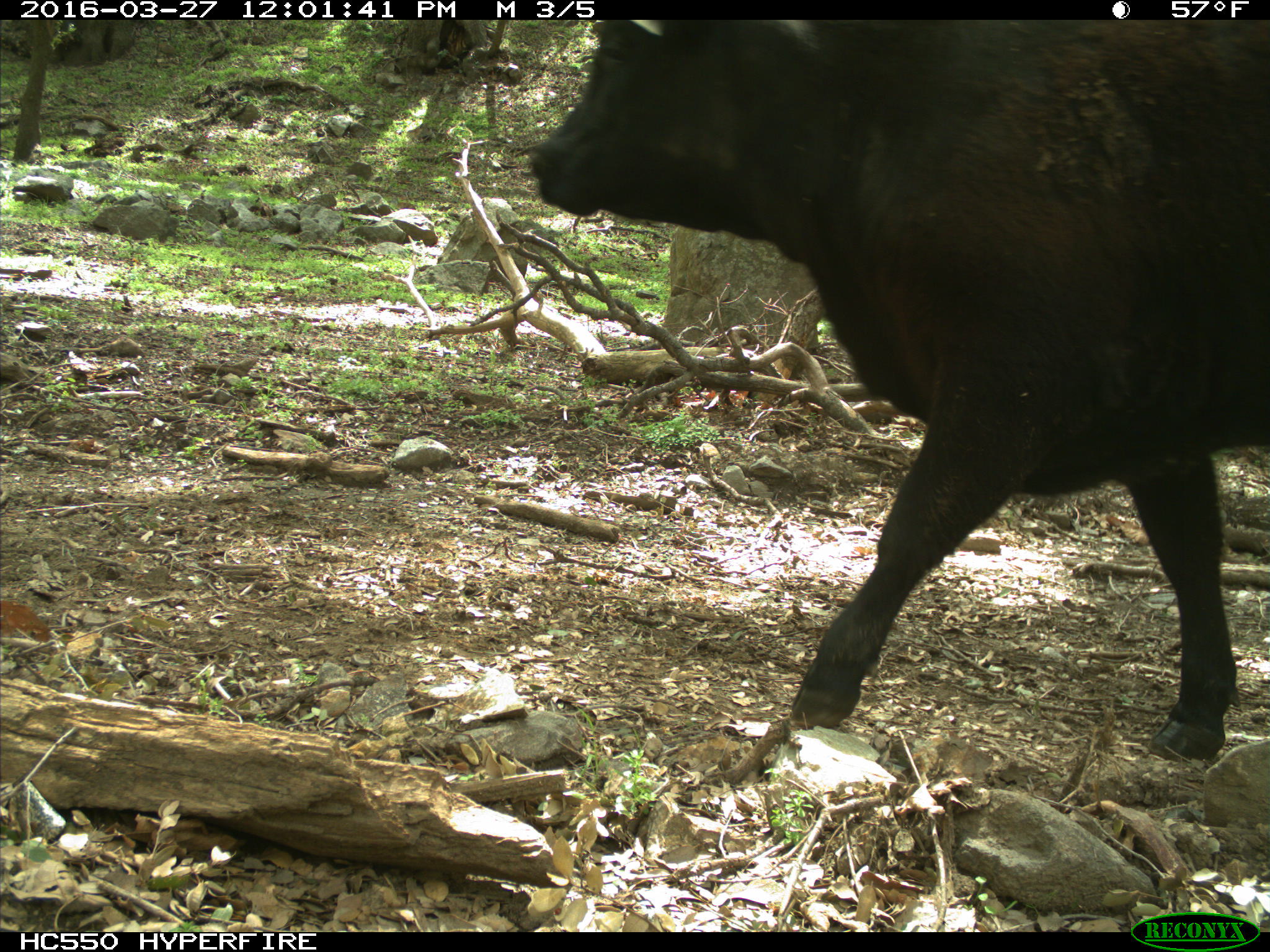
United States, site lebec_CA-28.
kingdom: Animalia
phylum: Chordata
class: Mammalia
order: Artiodactyla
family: Bovidae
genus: Bos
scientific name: Bos taurus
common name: domestic cow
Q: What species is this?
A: Bos taurus (domestic cow).